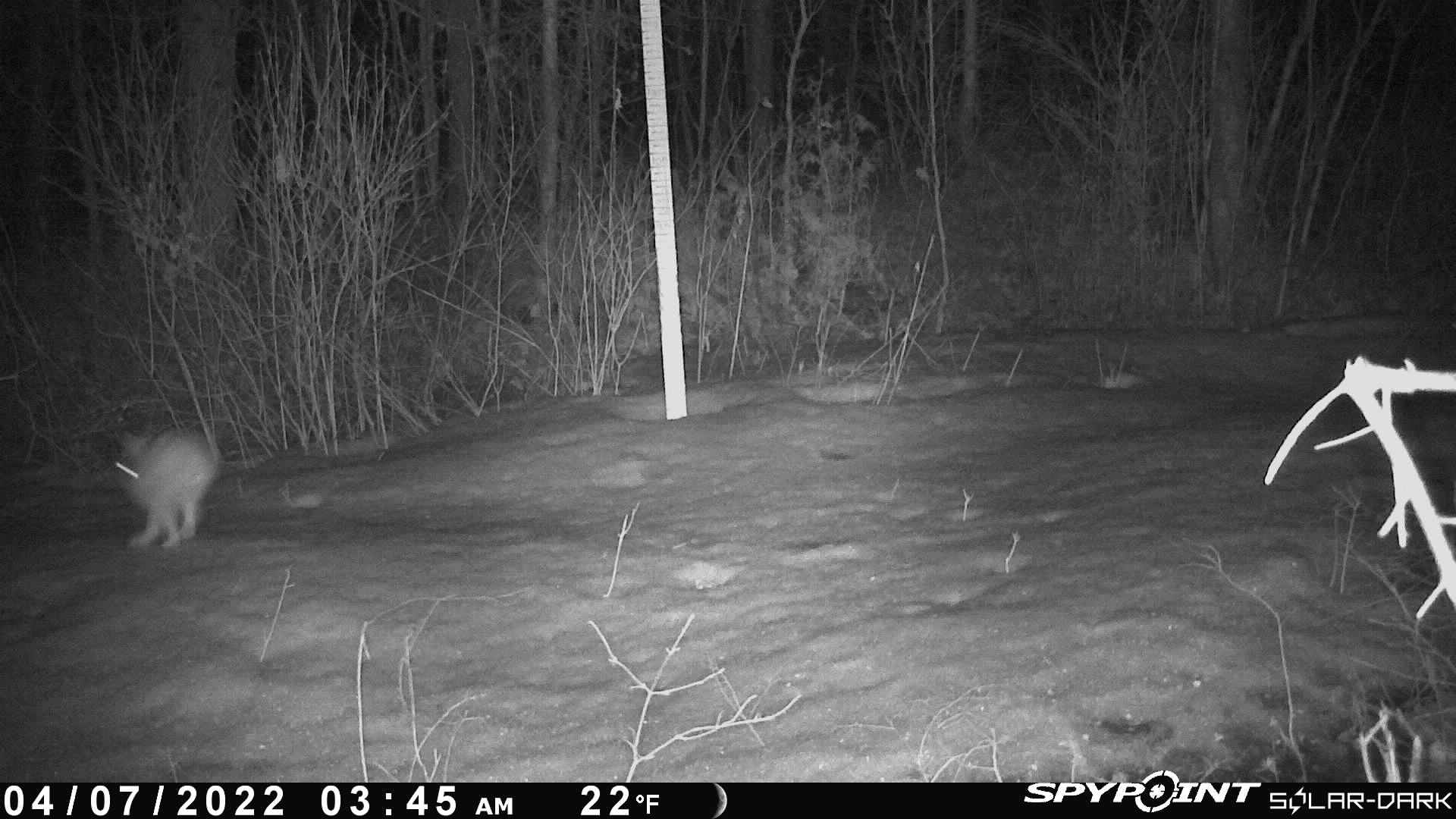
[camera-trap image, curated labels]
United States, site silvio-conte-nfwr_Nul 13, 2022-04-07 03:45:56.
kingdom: Animalia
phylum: Chordata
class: Mammalia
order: Lagomorpha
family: Leporidae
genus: Lepus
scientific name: Lepus americanus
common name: snowshoe hare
Snowshoe hare (Lepus americanus).